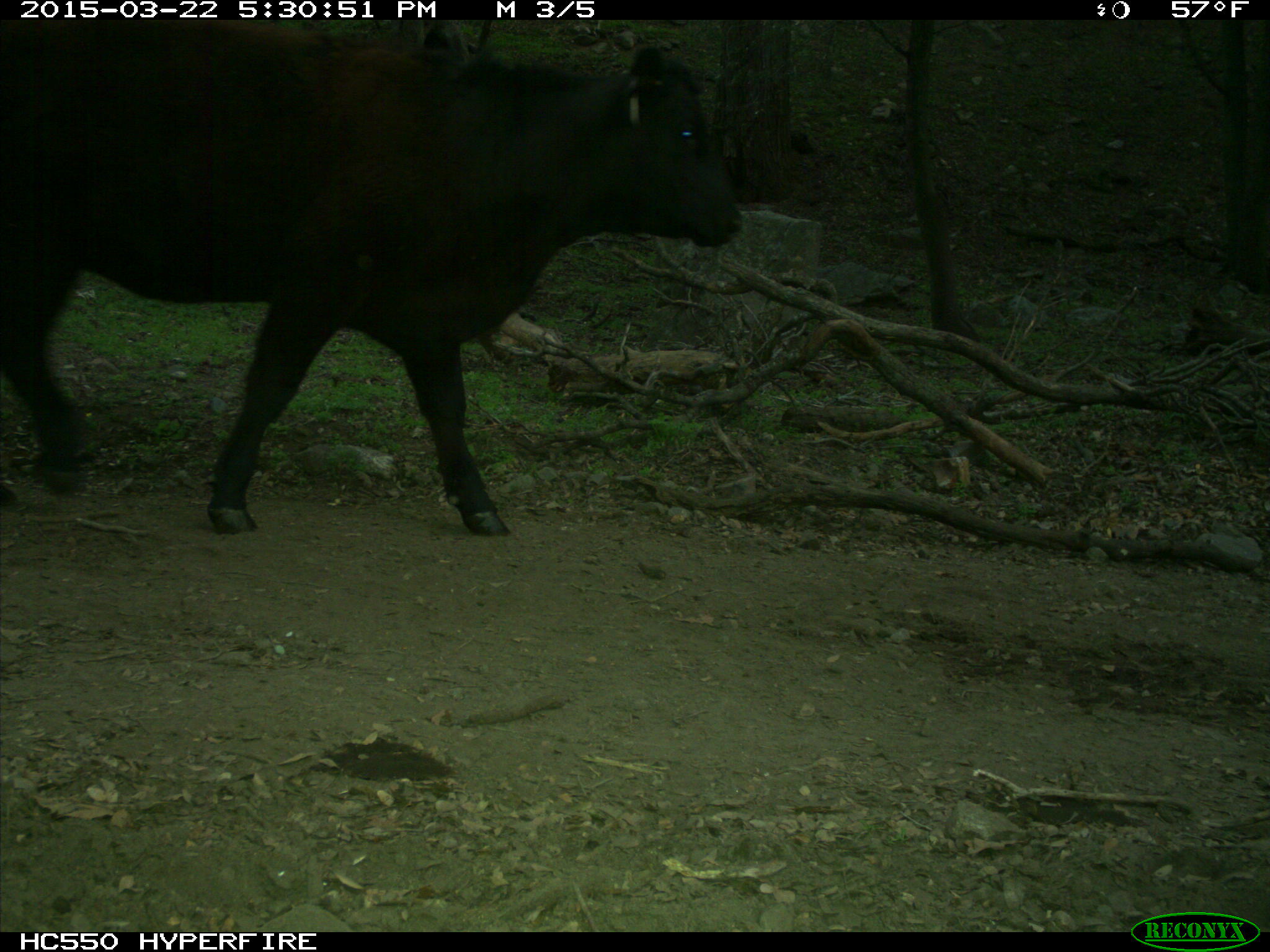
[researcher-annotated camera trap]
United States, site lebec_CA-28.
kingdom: Animalia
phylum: Chordata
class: Mammalia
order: Artiodactyla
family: Bovidae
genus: Bos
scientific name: Bos taurus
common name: domestic cow